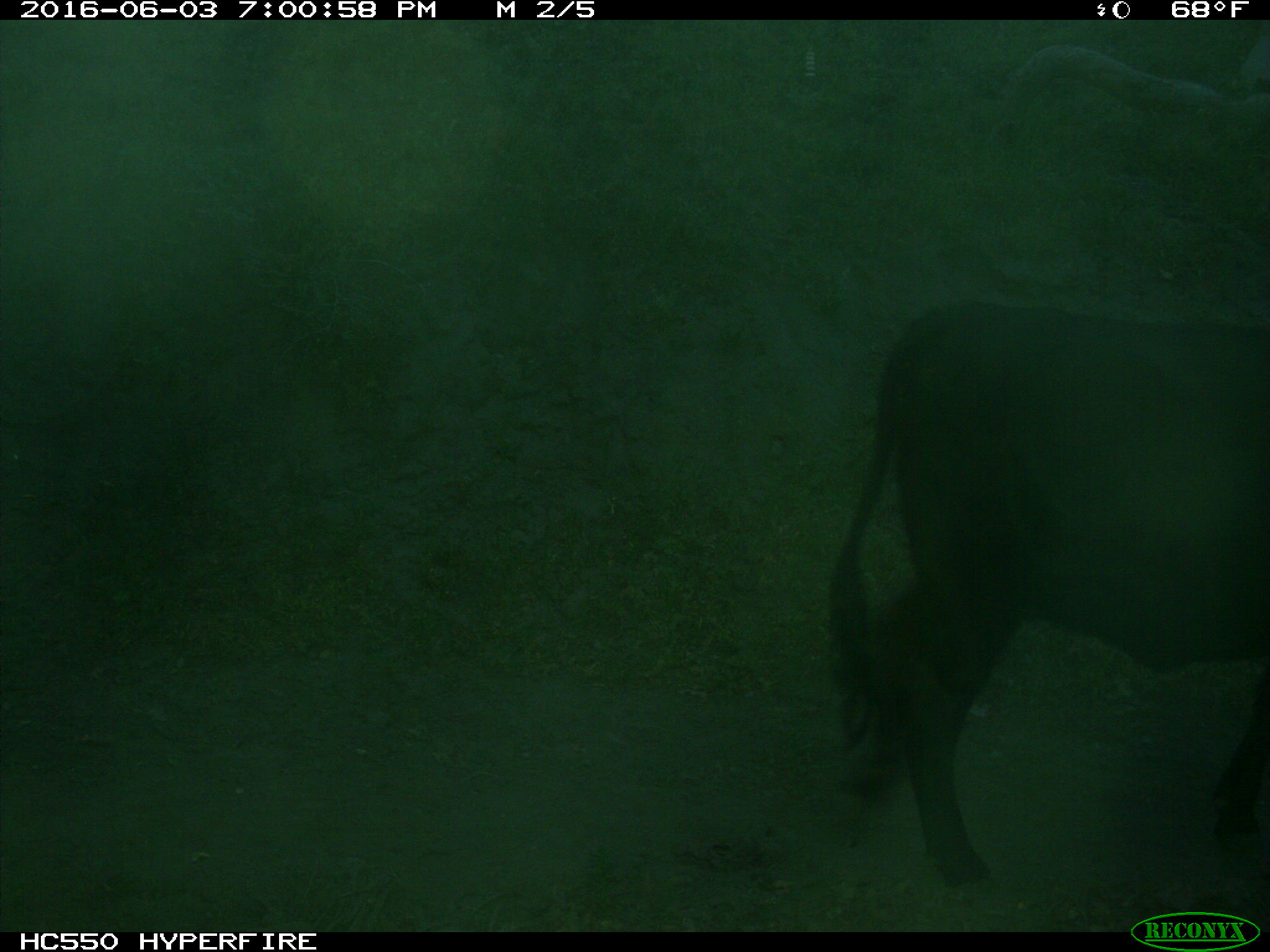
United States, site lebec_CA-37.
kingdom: Animalia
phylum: Chordata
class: Mammalia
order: Artiodactyla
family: Bovidae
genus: Bos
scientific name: Bos taurus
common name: domestic cow